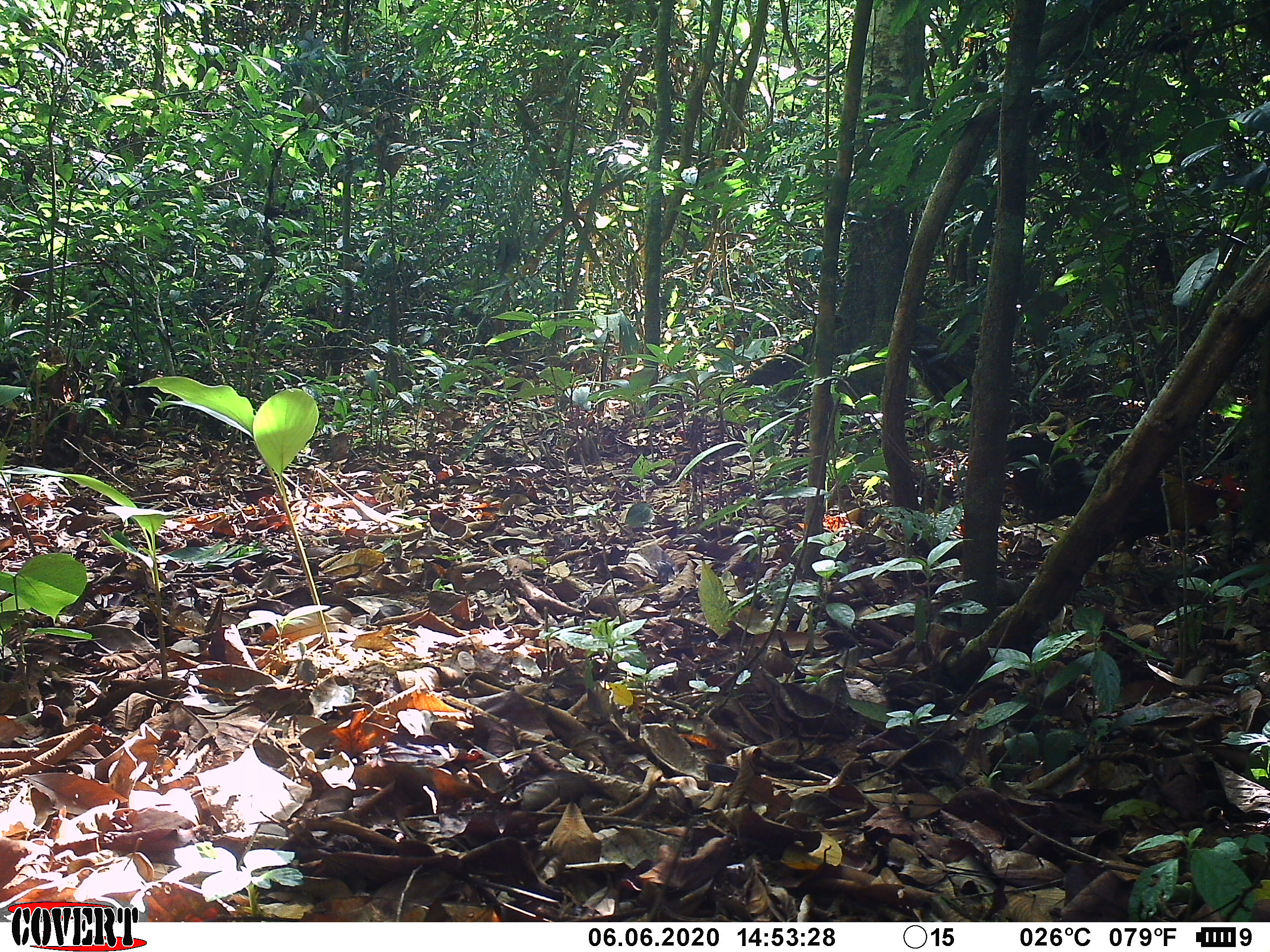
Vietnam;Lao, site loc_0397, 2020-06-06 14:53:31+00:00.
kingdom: Animalia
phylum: Chordata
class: Aves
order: Galliformes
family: Phasianidae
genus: Gallus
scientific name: Gallus gallus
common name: red junglefowl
Red junglefowl (Gallus gallus). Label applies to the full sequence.